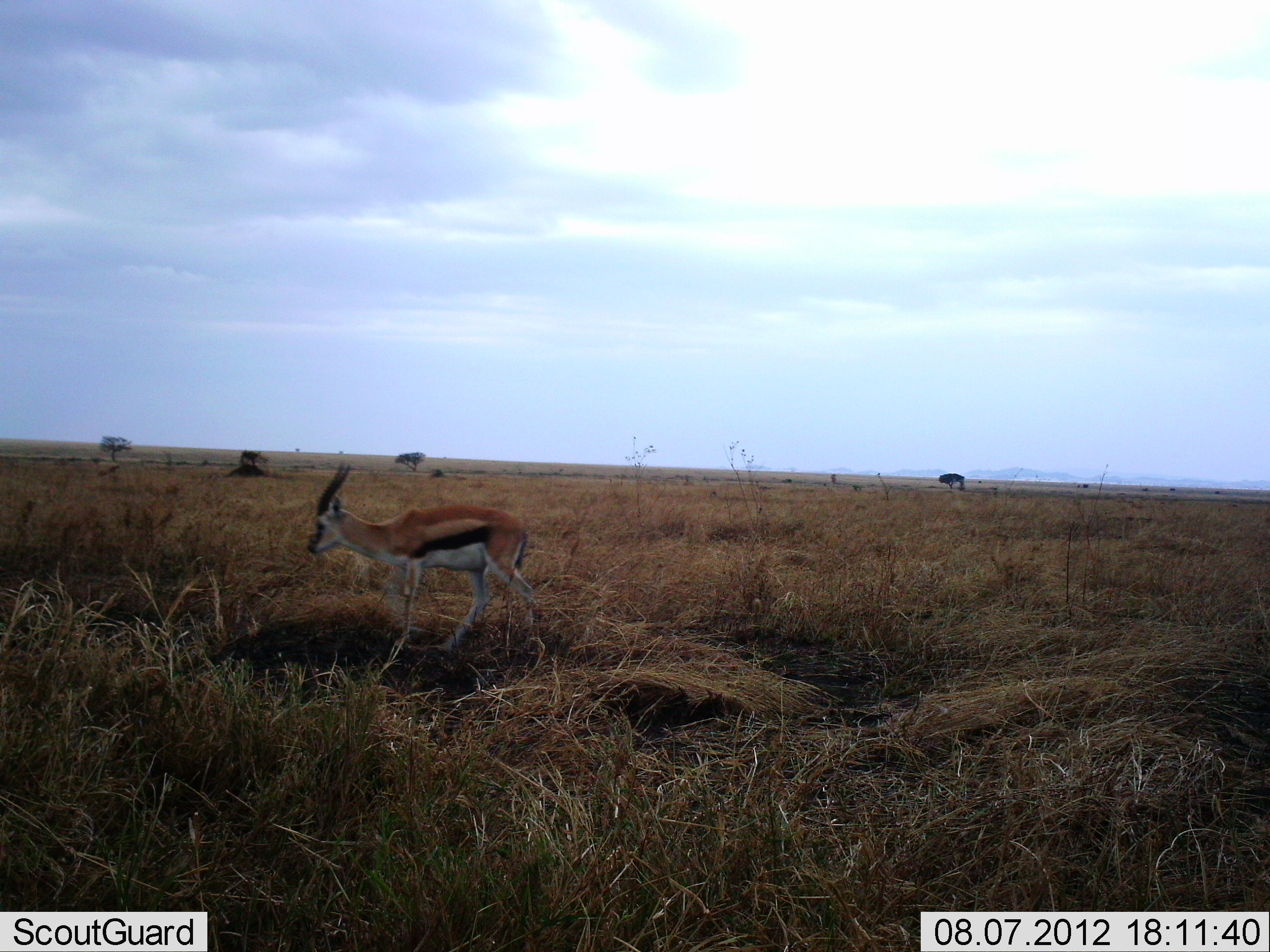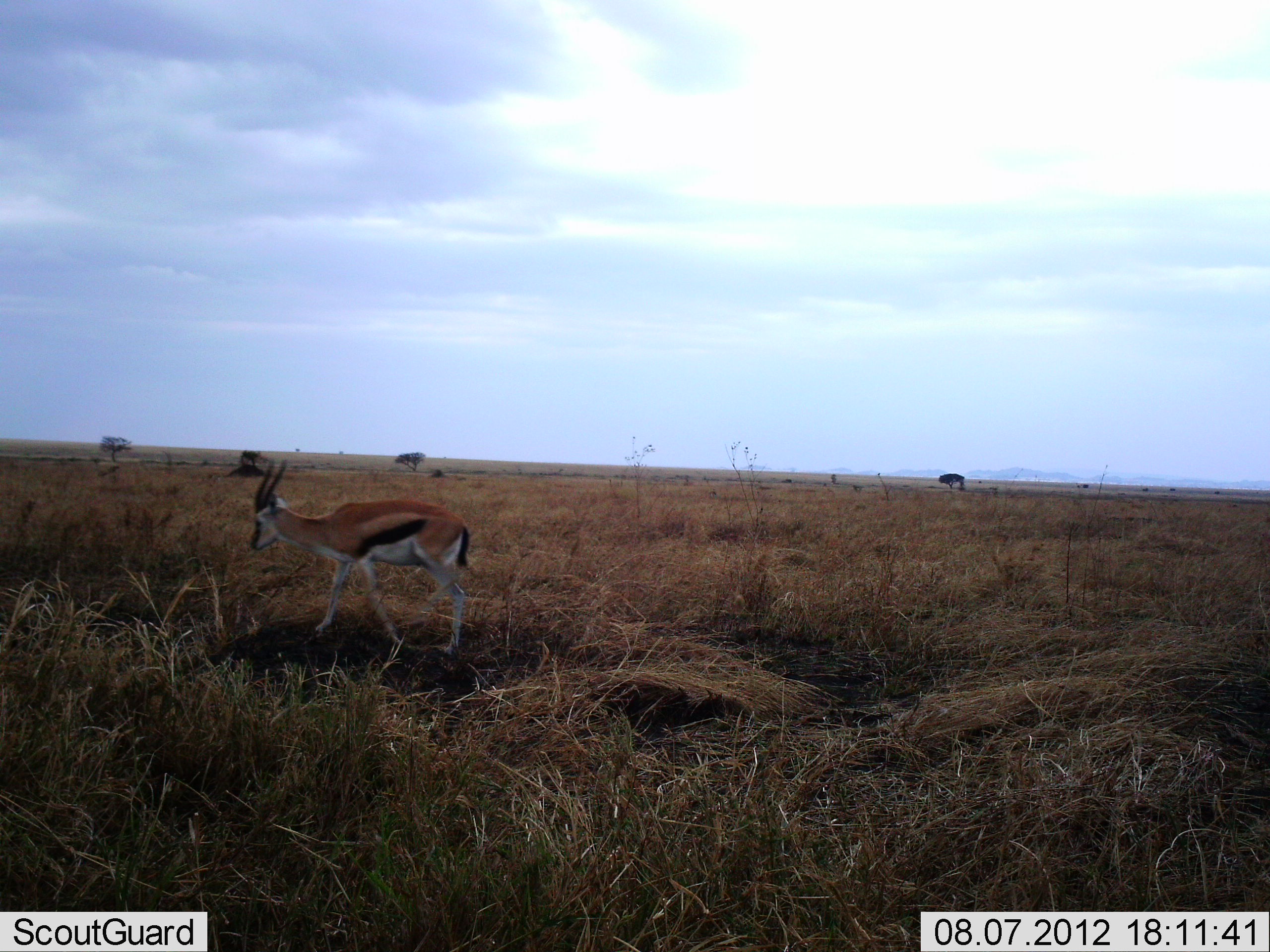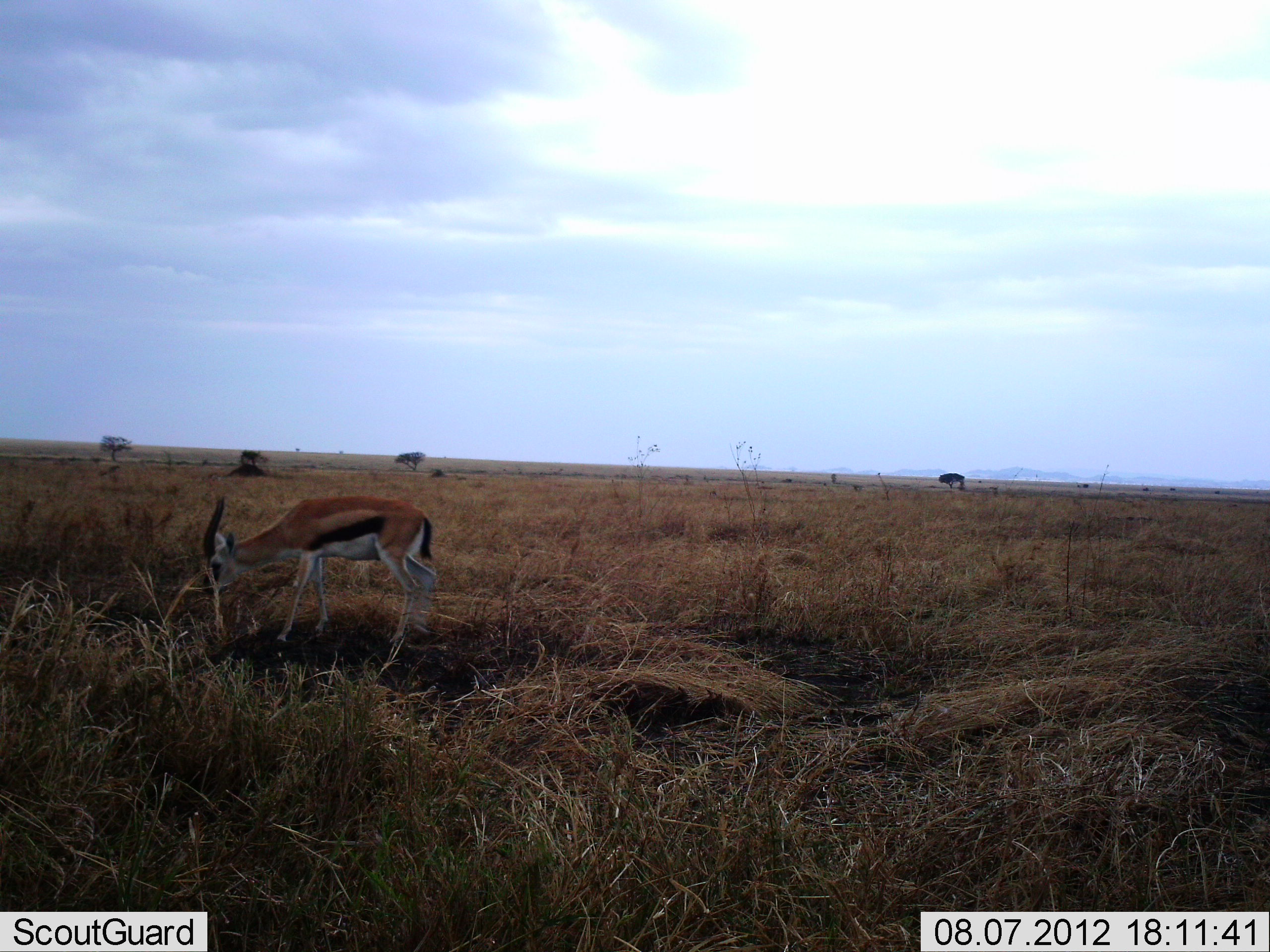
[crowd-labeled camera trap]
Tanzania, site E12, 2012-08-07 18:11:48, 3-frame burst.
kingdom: Animalia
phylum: Chordata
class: Mammalia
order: Artiodactyla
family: Bovidae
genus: Eudorcas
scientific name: Eudorcas thomsonii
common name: thomson's gazelle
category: gazellethomsons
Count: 1.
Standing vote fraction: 20%.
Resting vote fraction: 0%.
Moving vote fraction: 80%.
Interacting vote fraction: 0%.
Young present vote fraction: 0%.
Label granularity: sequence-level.